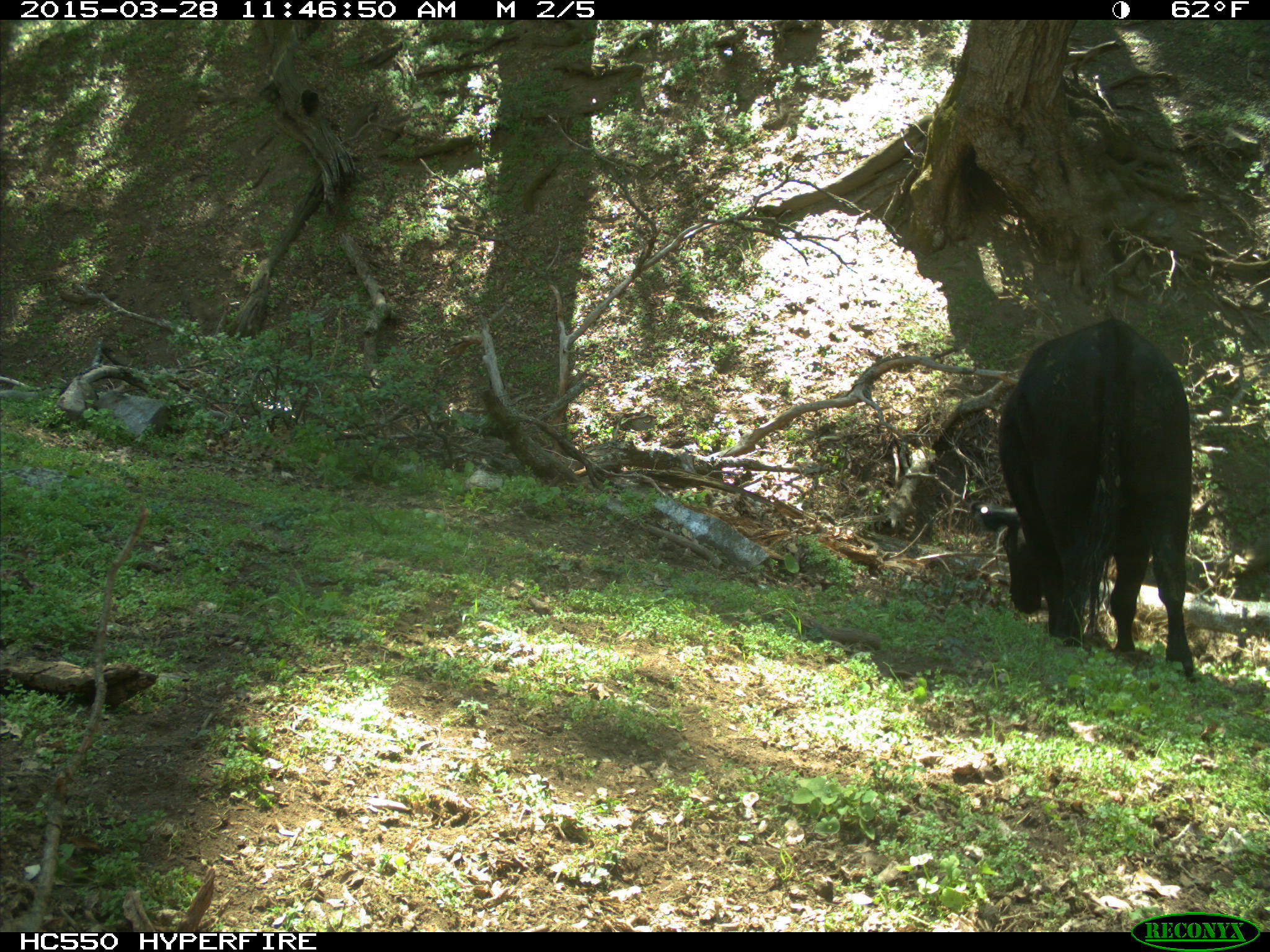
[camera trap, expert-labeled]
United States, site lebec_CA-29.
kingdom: Animalia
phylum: Chordata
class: Mammalia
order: Artiodactyla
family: Bovidae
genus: Bos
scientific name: Bos taurus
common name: domestic cow